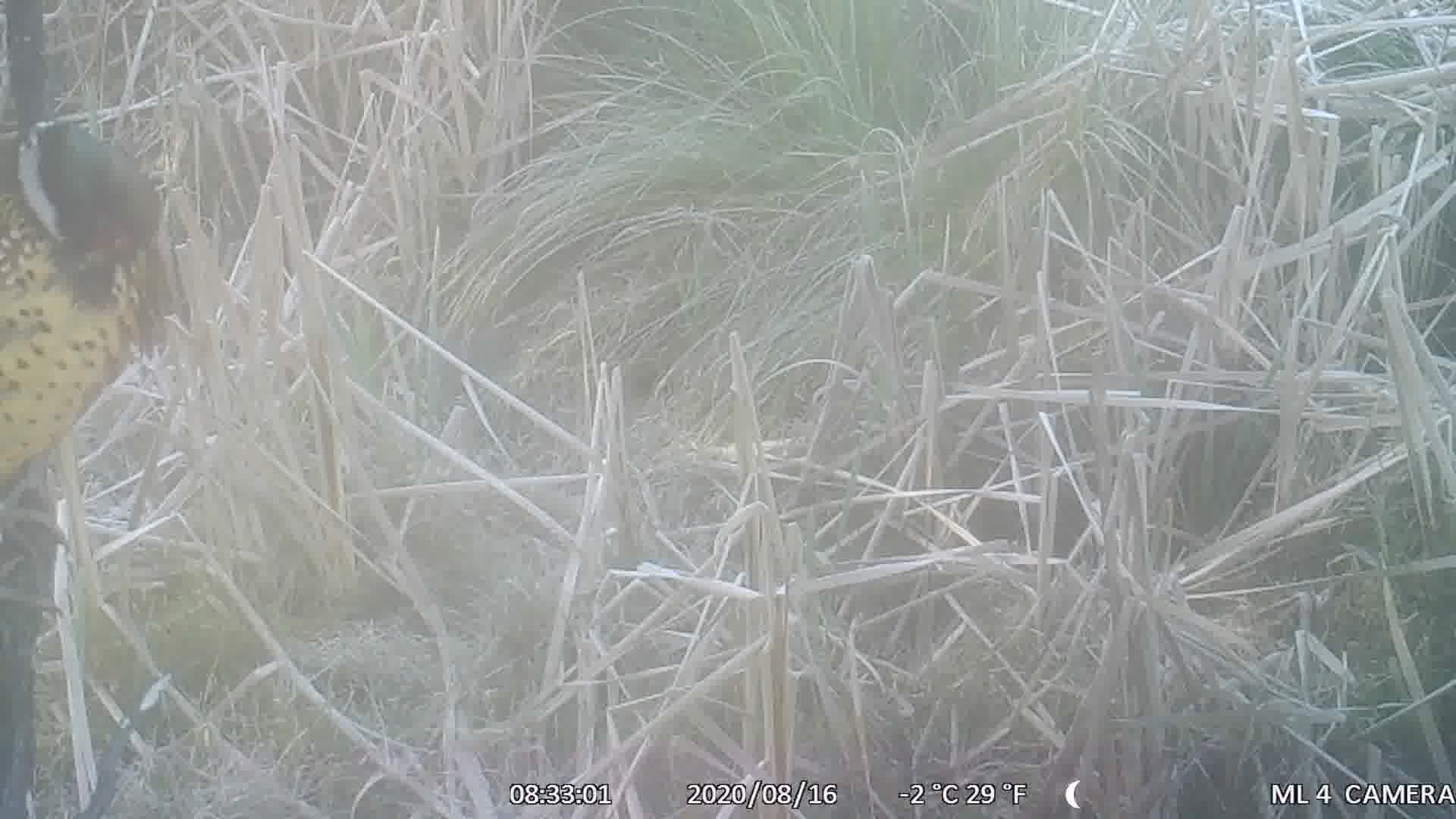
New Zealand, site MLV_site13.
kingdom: Animalia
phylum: Chordata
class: Aves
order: Galliformes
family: Phasianidae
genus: Phasianus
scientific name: Phasianus colchicus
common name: common pheasant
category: pheasant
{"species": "pheasant (common pheasant) (Phasianus colchicus)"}